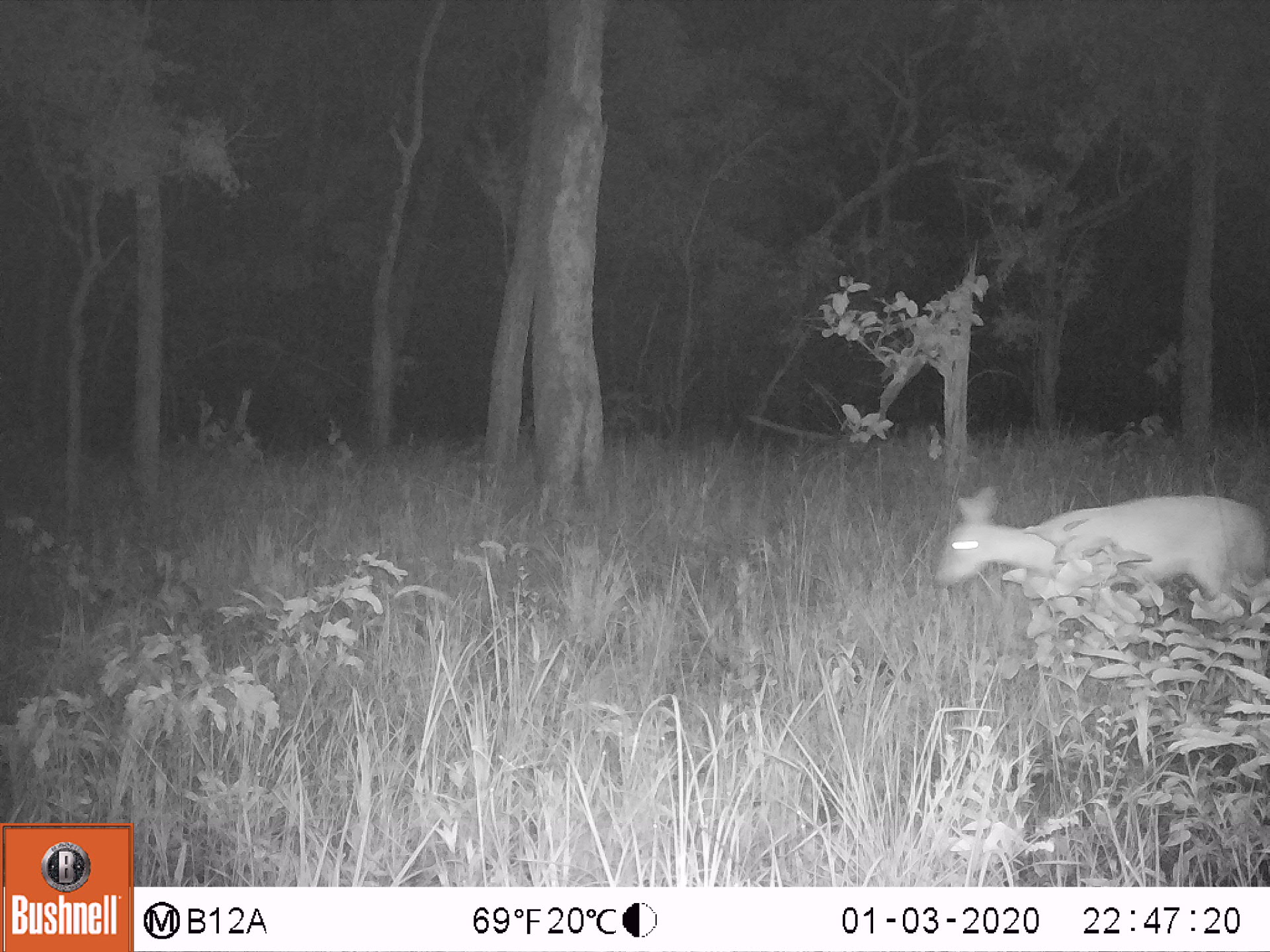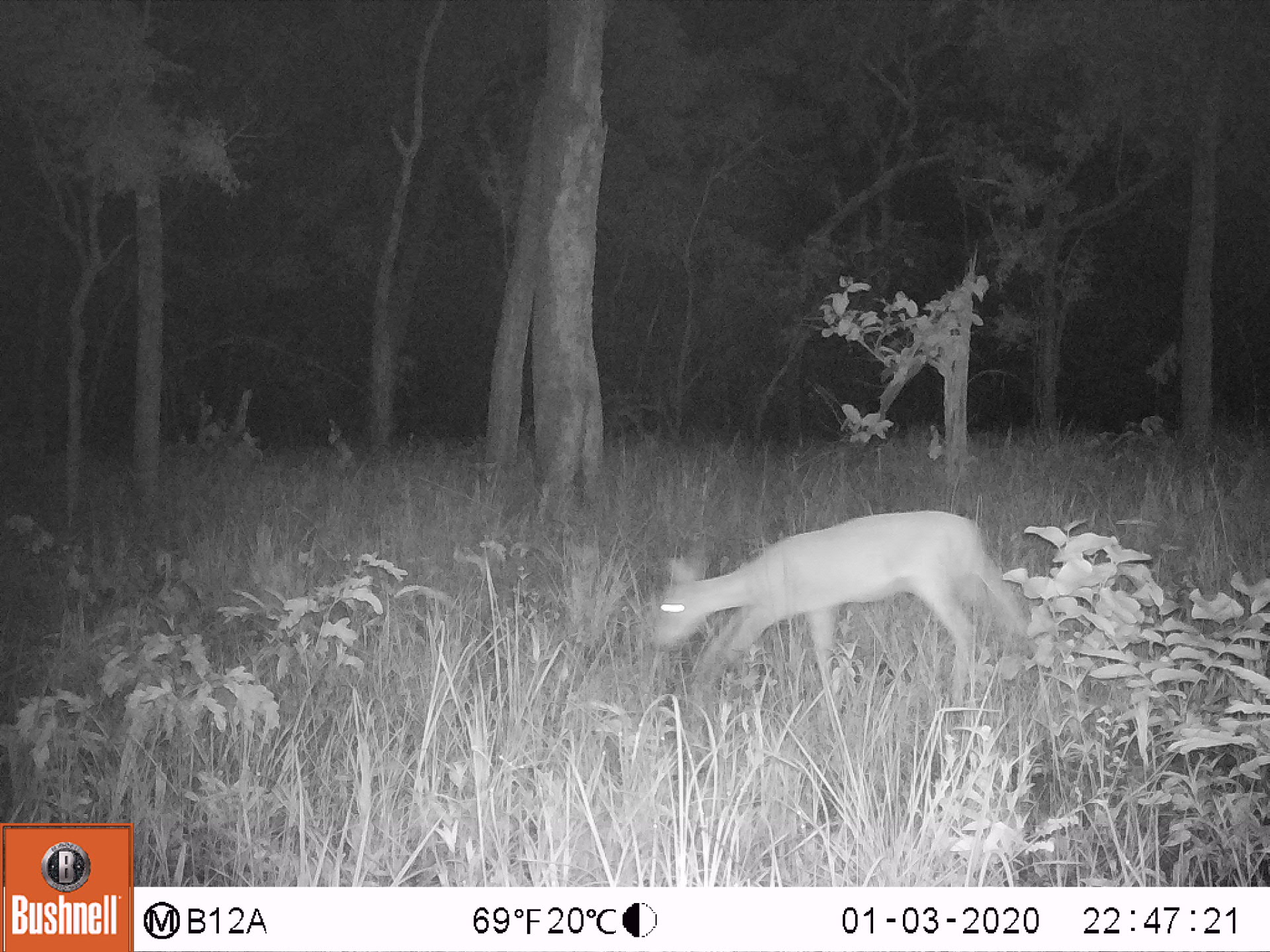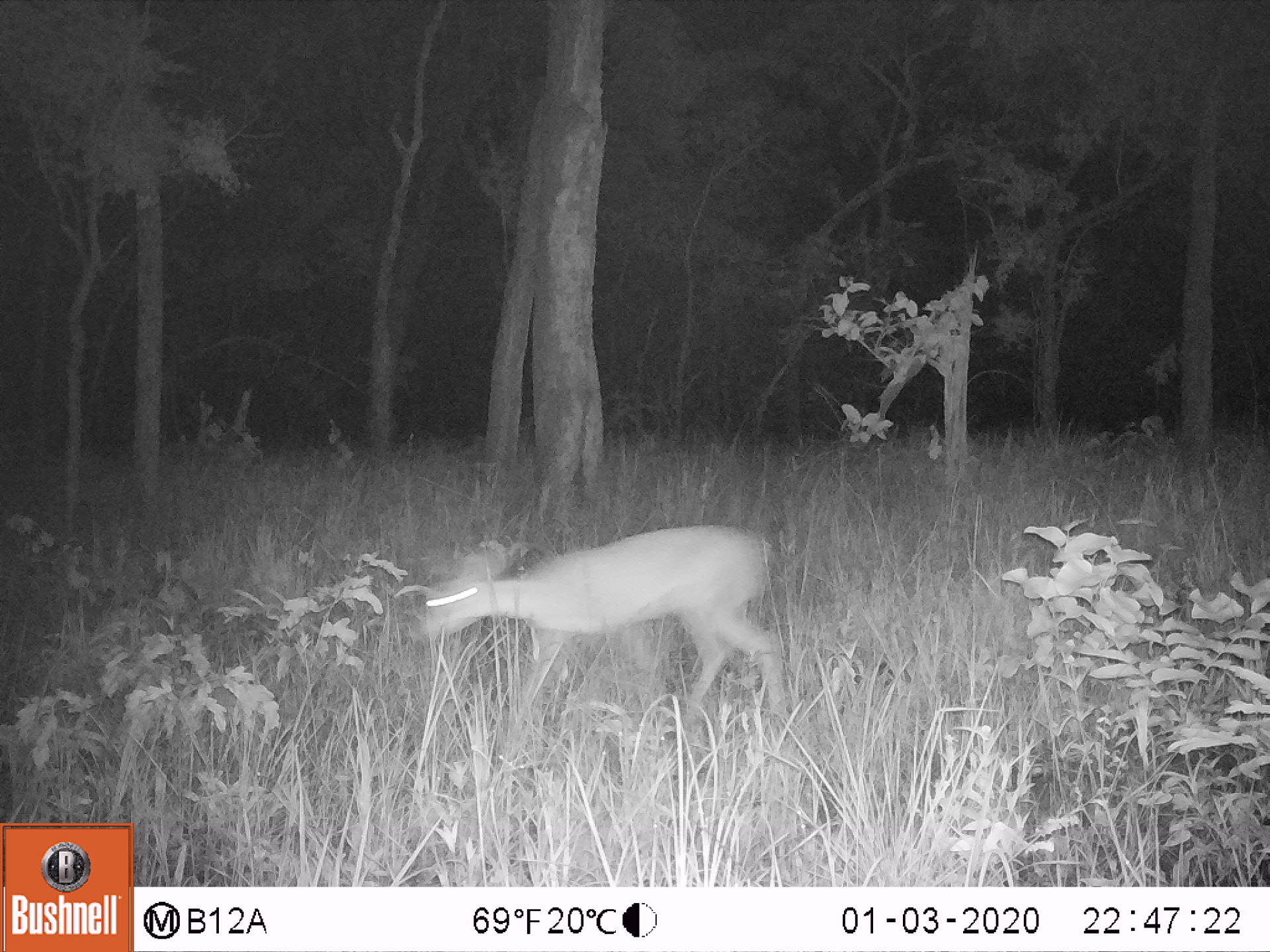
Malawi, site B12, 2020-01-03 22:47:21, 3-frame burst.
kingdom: Animalia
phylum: Chordata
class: Mammalia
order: Artiodactyla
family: Bovidae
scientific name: Antilopinae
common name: small antelope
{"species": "small antelope (Antilopinae)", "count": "1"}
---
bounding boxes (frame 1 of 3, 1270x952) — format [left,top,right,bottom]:
small antelope: [932,484,1262,612]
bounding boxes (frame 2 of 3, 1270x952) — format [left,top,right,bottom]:
small antelope: [646,510,1007,707]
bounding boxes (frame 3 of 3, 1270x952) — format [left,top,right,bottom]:
small antelope: [413,523,784,728]